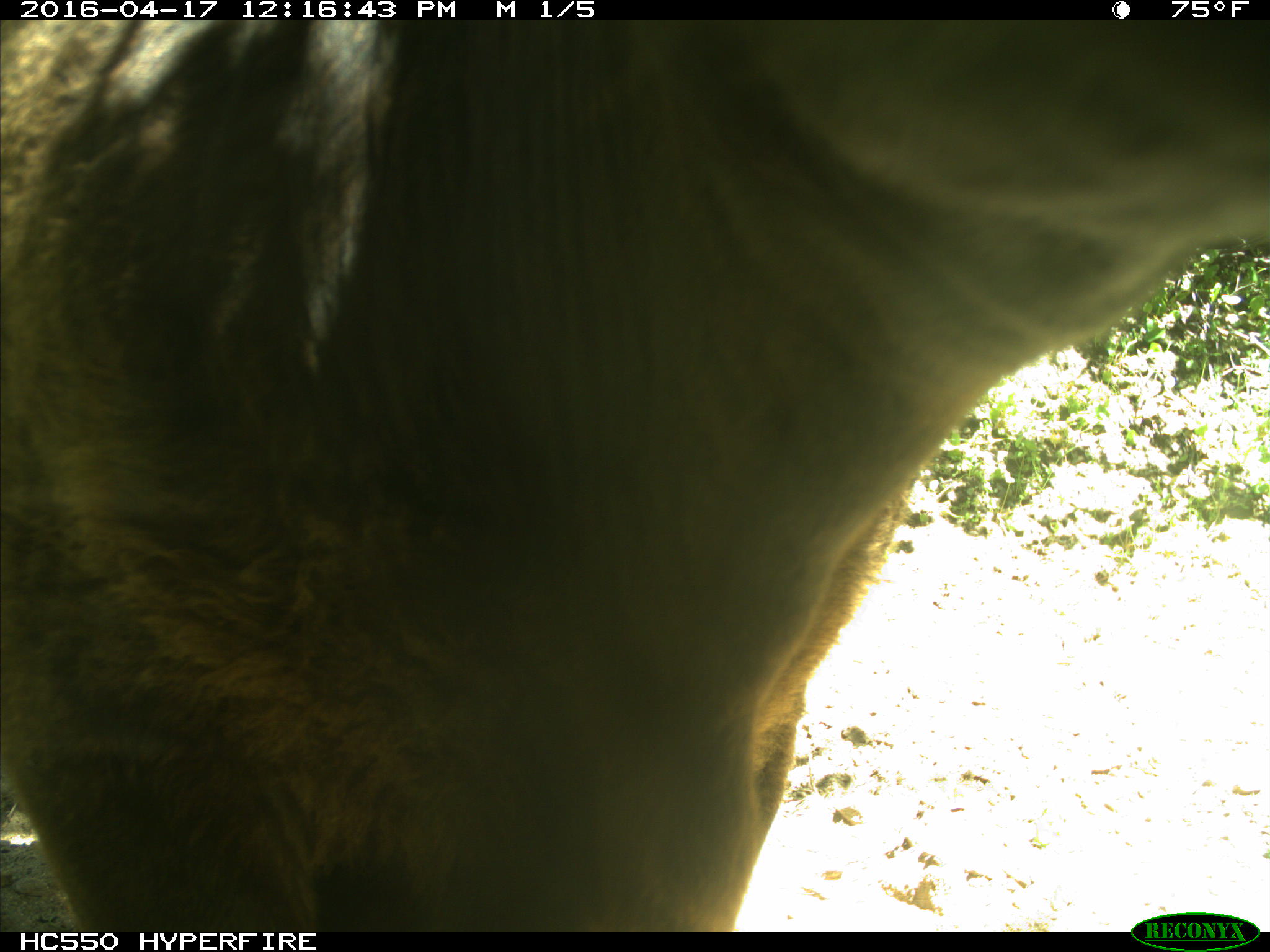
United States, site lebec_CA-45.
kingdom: Animalia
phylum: Chordata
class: Mammalia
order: Artiodactyla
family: Bovidae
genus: Bos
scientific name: Bos taurus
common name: domestic cow